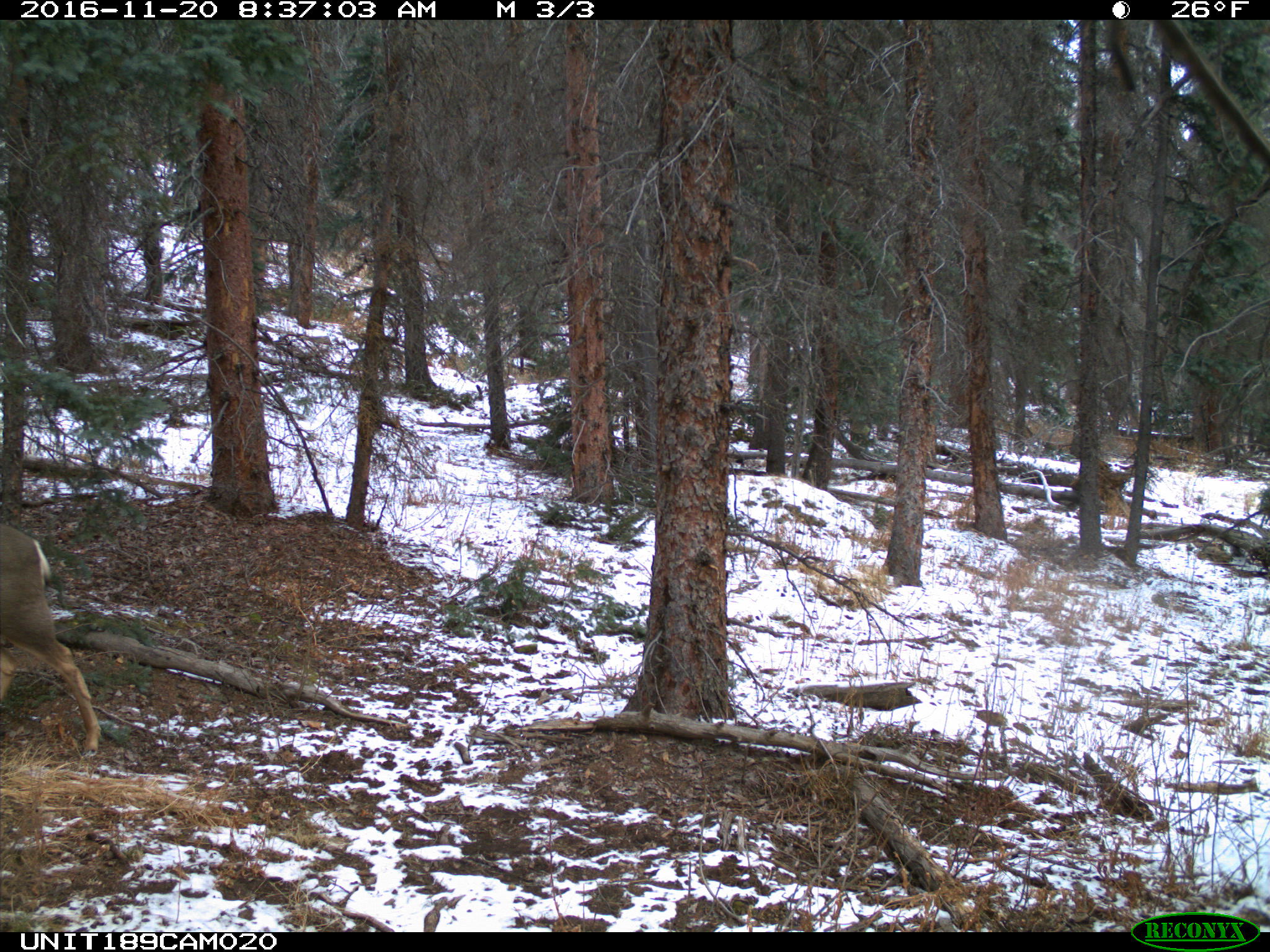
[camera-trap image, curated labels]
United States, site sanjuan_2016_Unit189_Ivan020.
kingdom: Animalia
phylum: Chordata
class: Mammalia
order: Artiodactyla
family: Cervidae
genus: Odocoileus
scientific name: Odocoileus hemionus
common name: mule deer